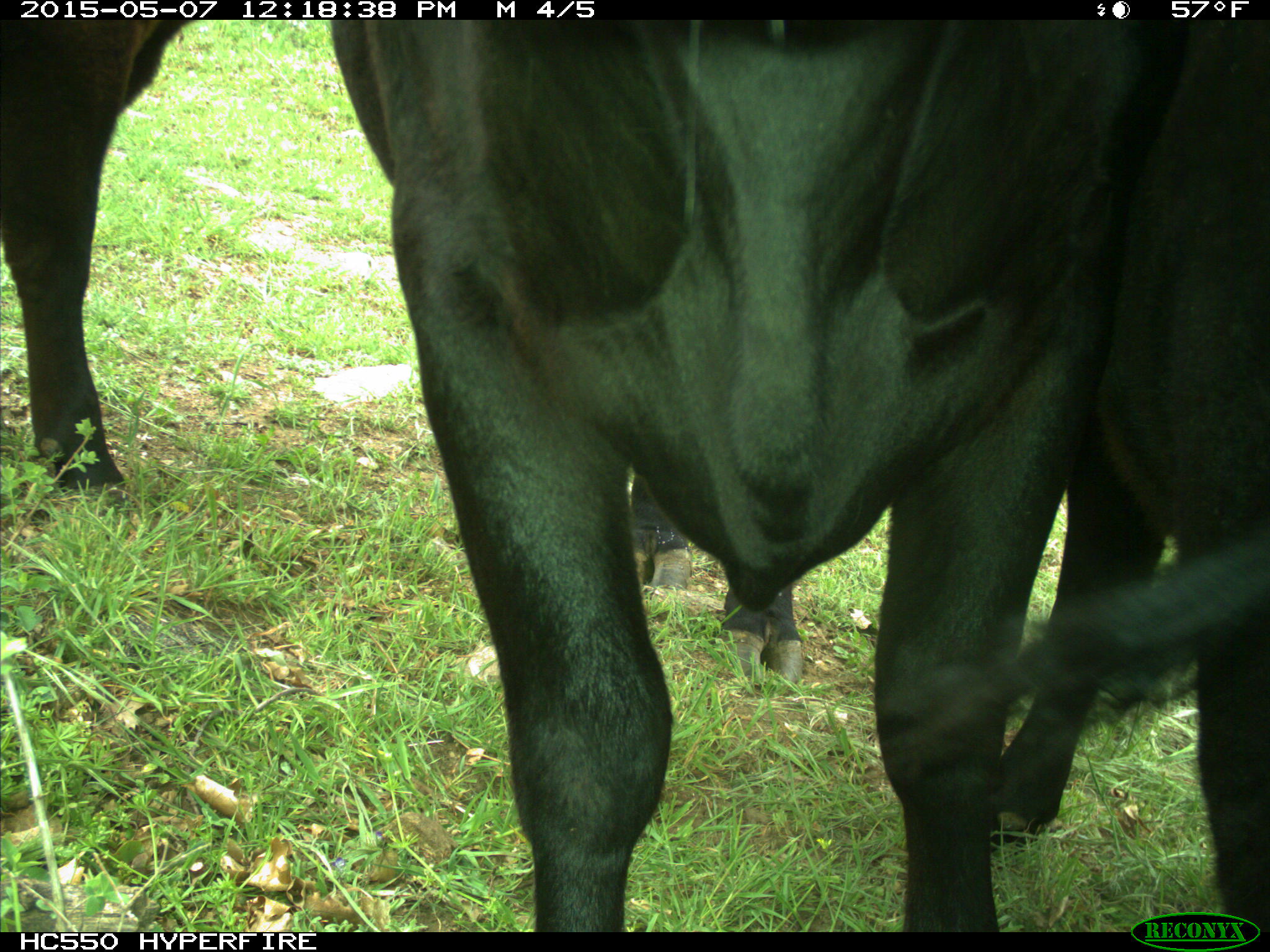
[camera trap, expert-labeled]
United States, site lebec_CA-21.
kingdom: Animalia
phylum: Chordata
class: Mammalia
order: Artiodactyla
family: Bovidae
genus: Bos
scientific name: Bos taurus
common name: domestic cow